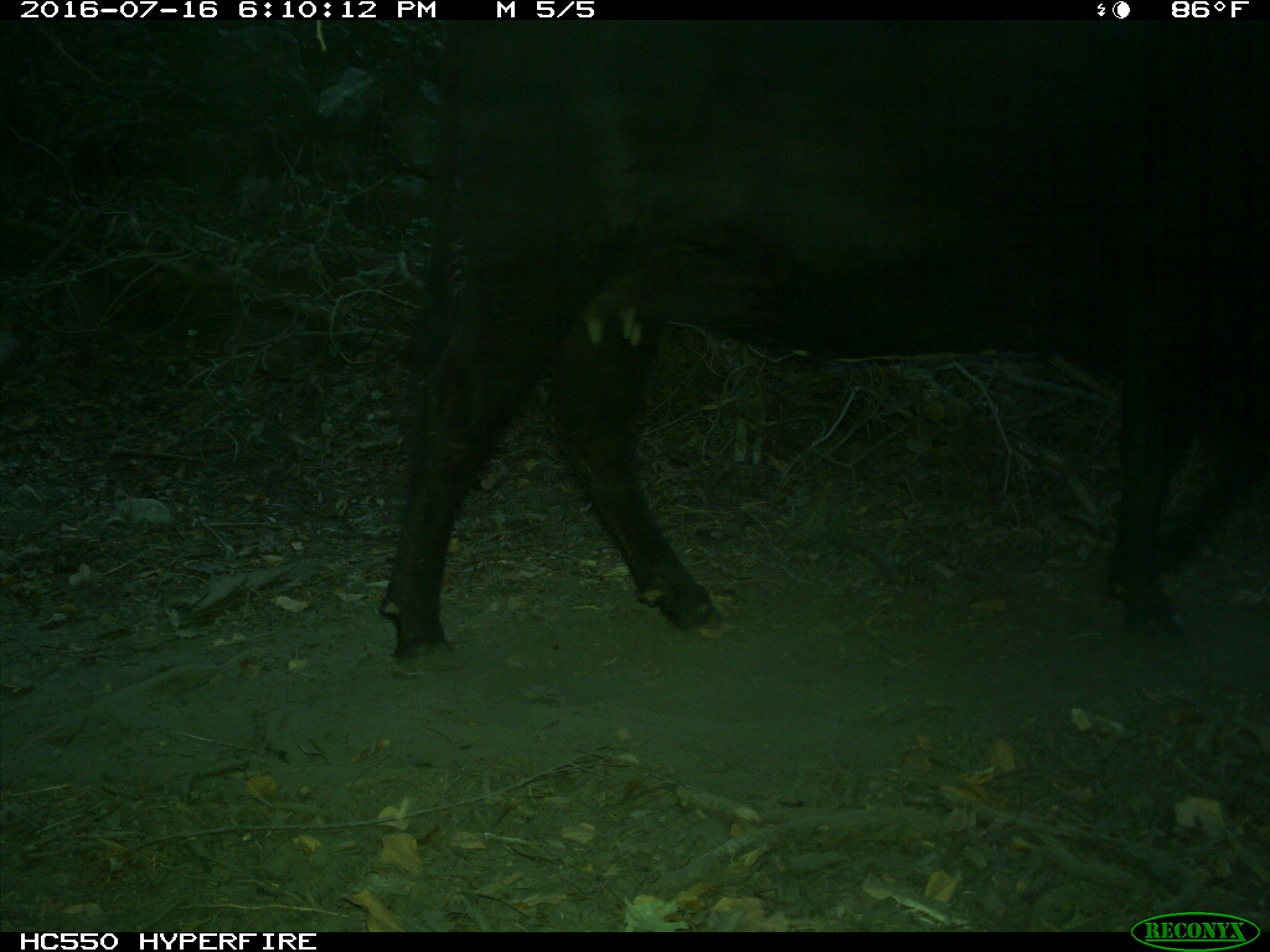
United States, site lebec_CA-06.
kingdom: Animalia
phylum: Chordata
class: Mammalia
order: Artiodactyla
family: Bovidae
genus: Bos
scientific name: Bos taurus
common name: domestic cow